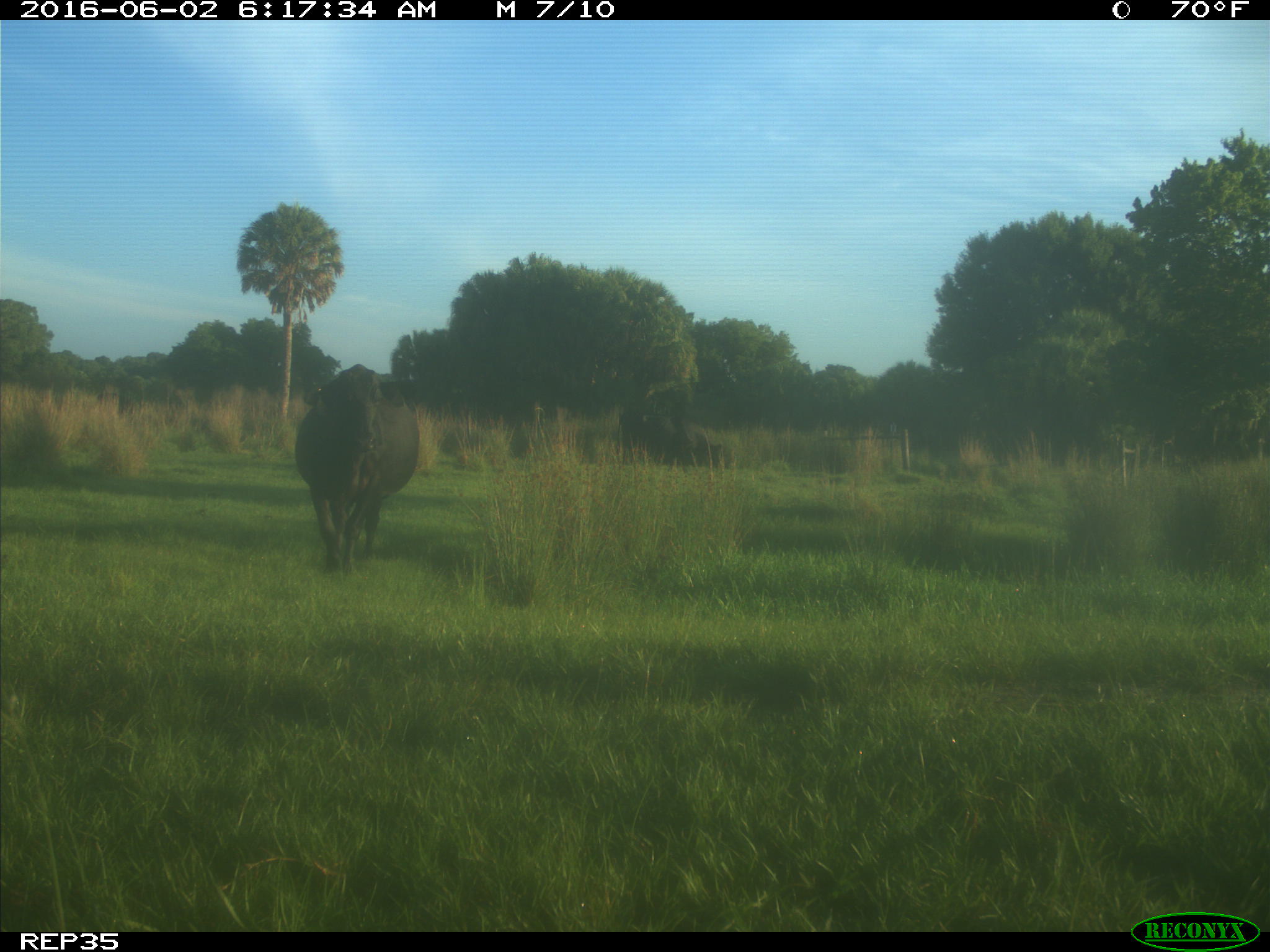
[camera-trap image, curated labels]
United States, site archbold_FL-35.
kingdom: Animalia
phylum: Chordata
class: Mammalia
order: Artiodactyla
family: Bovidae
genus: Bos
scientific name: Bos taurus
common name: domestic cow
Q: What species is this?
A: Bos taurus (domestic cow).